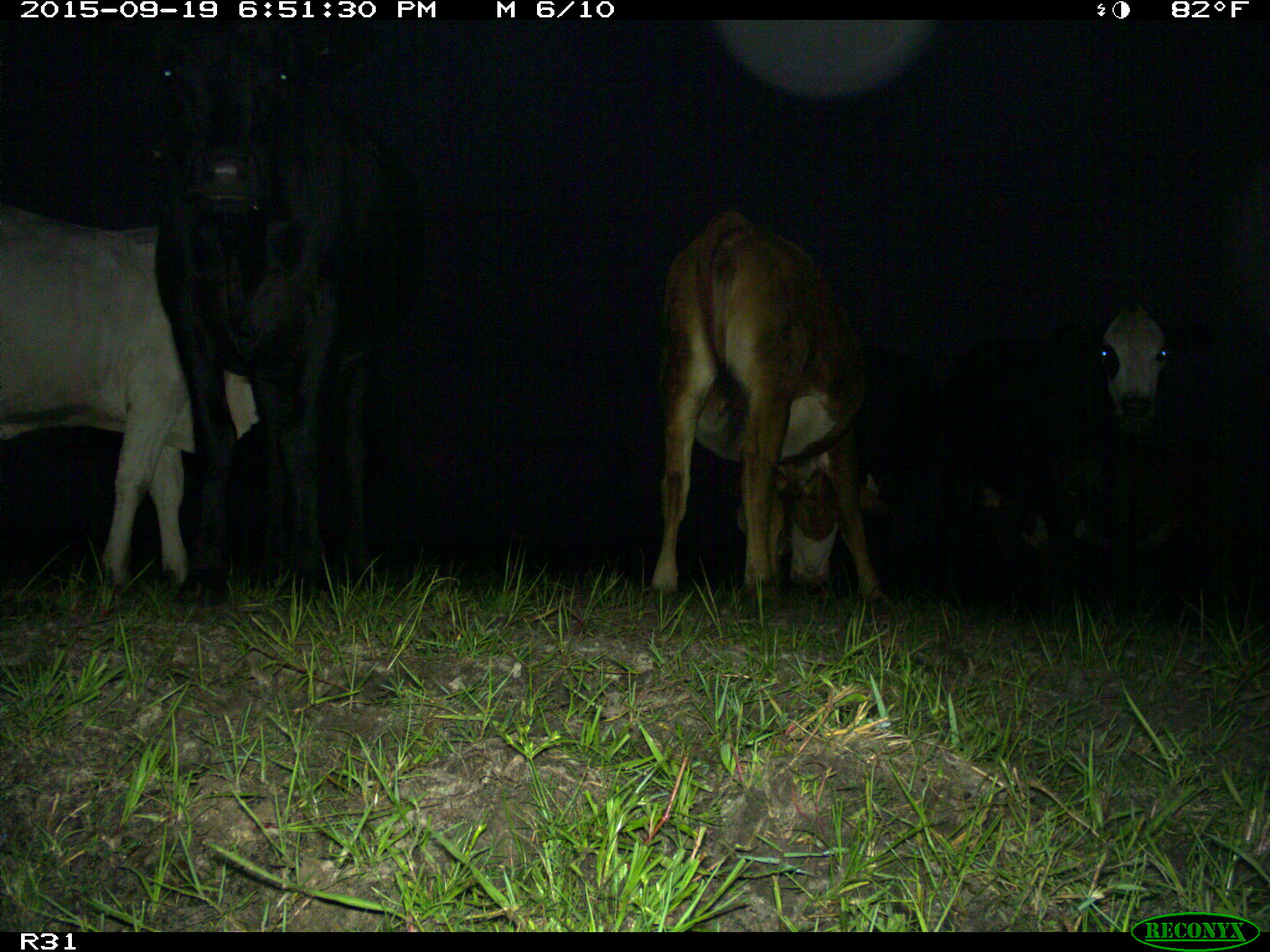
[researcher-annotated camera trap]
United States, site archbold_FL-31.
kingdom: Animalia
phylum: Chordata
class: Mammalia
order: Artiodactyla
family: Bovidae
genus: Bos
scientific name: Bos taurus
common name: domestic cow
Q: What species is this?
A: Bos taurus (domestic cow).